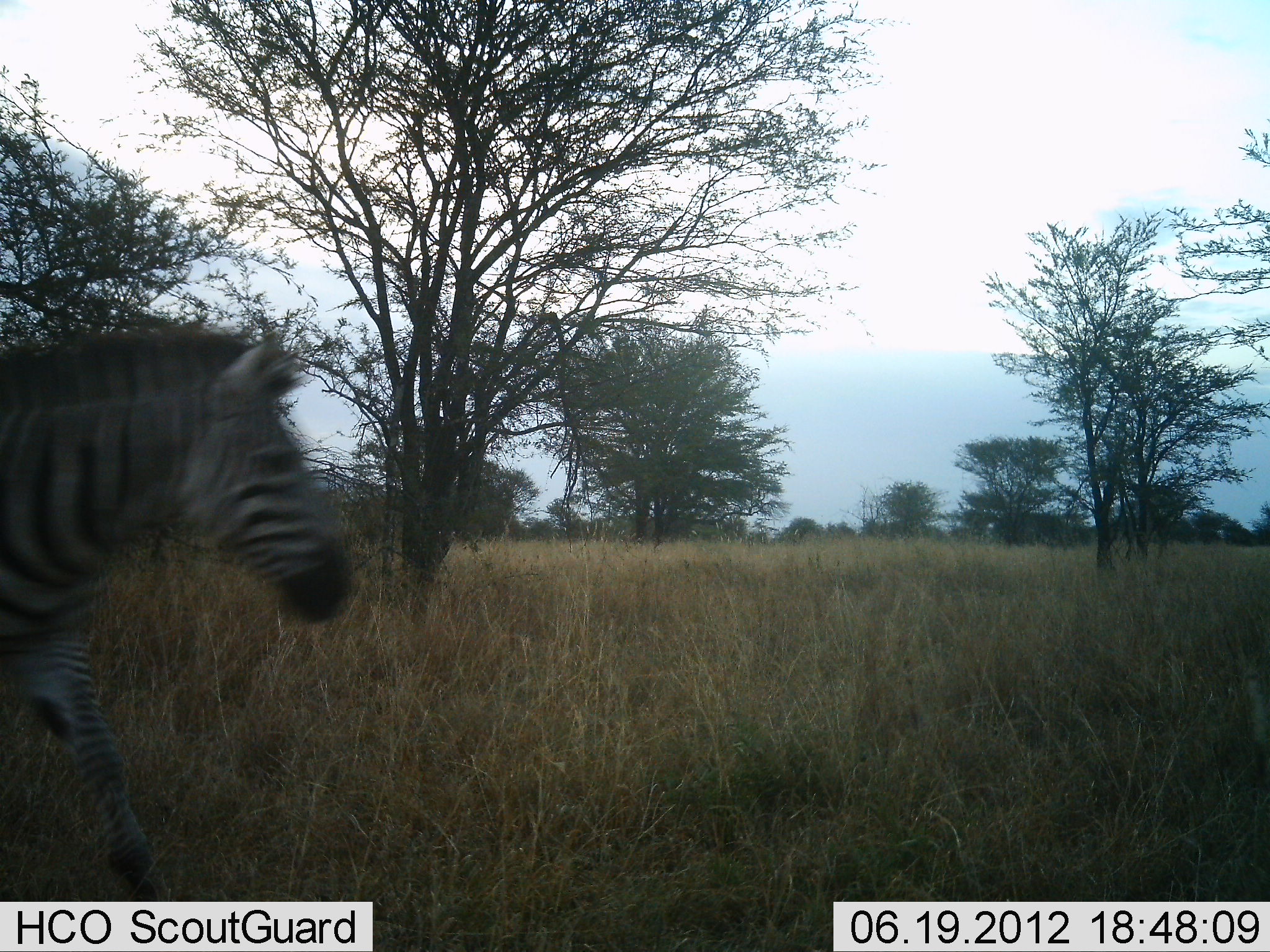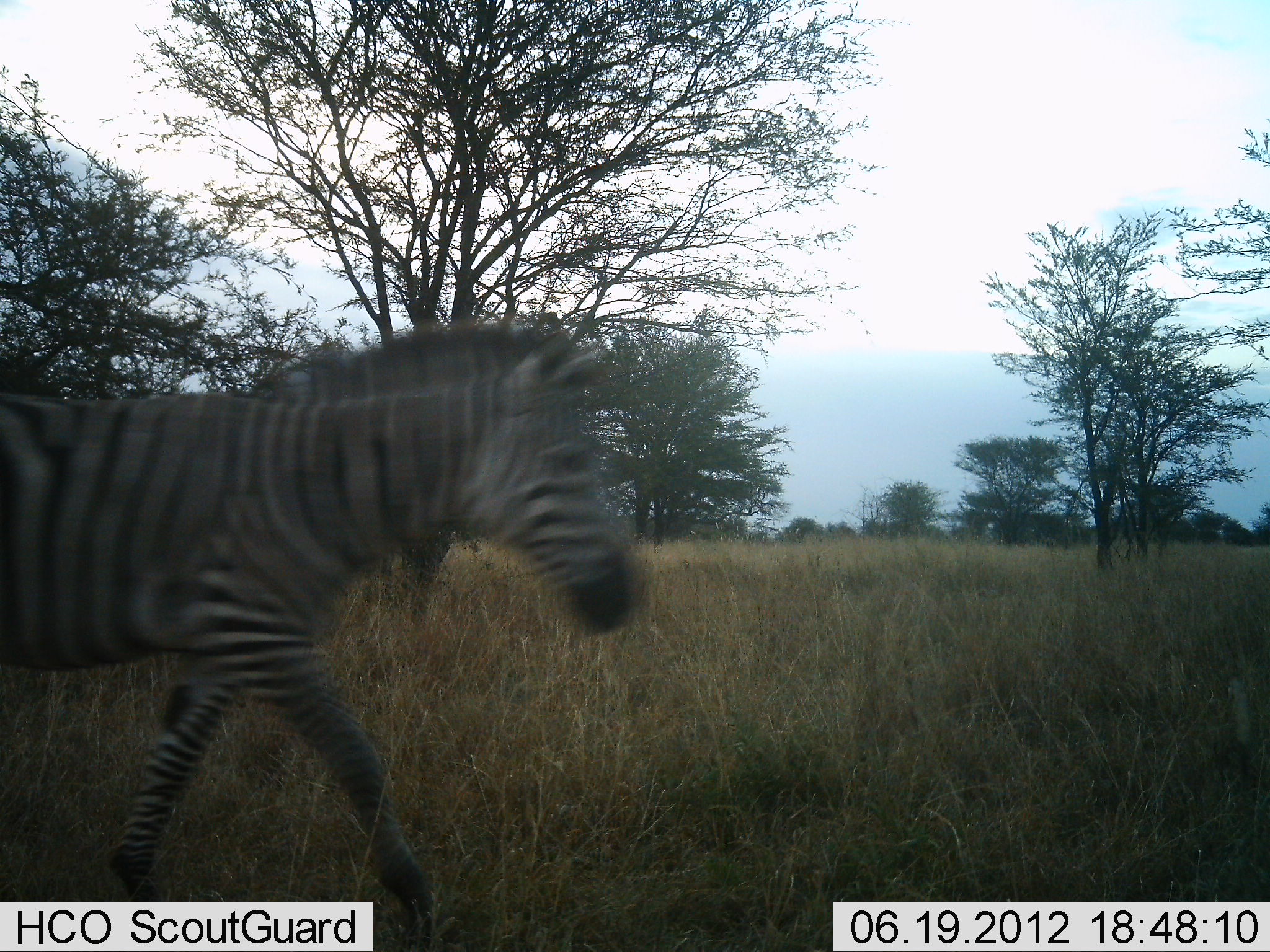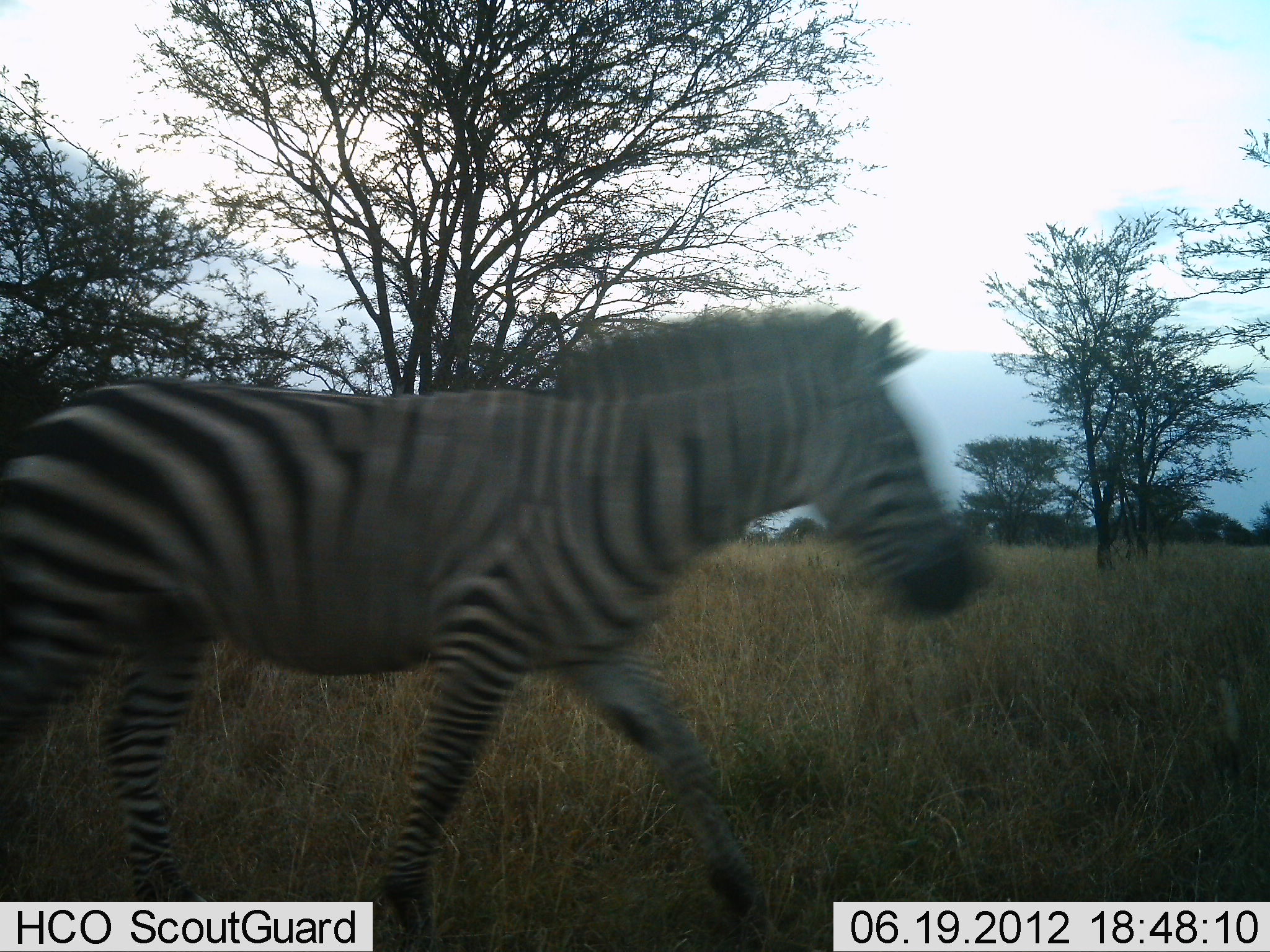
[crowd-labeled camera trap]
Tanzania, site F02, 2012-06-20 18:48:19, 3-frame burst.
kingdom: Animalia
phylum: Chordata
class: Mammalia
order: Perissodactyla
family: Equidae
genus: Equus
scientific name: Equus quagga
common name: plains zebra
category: zebra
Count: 1.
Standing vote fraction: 0%.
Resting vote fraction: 0%.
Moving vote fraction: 100%.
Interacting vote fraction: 0%.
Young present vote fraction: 0%.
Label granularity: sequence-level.